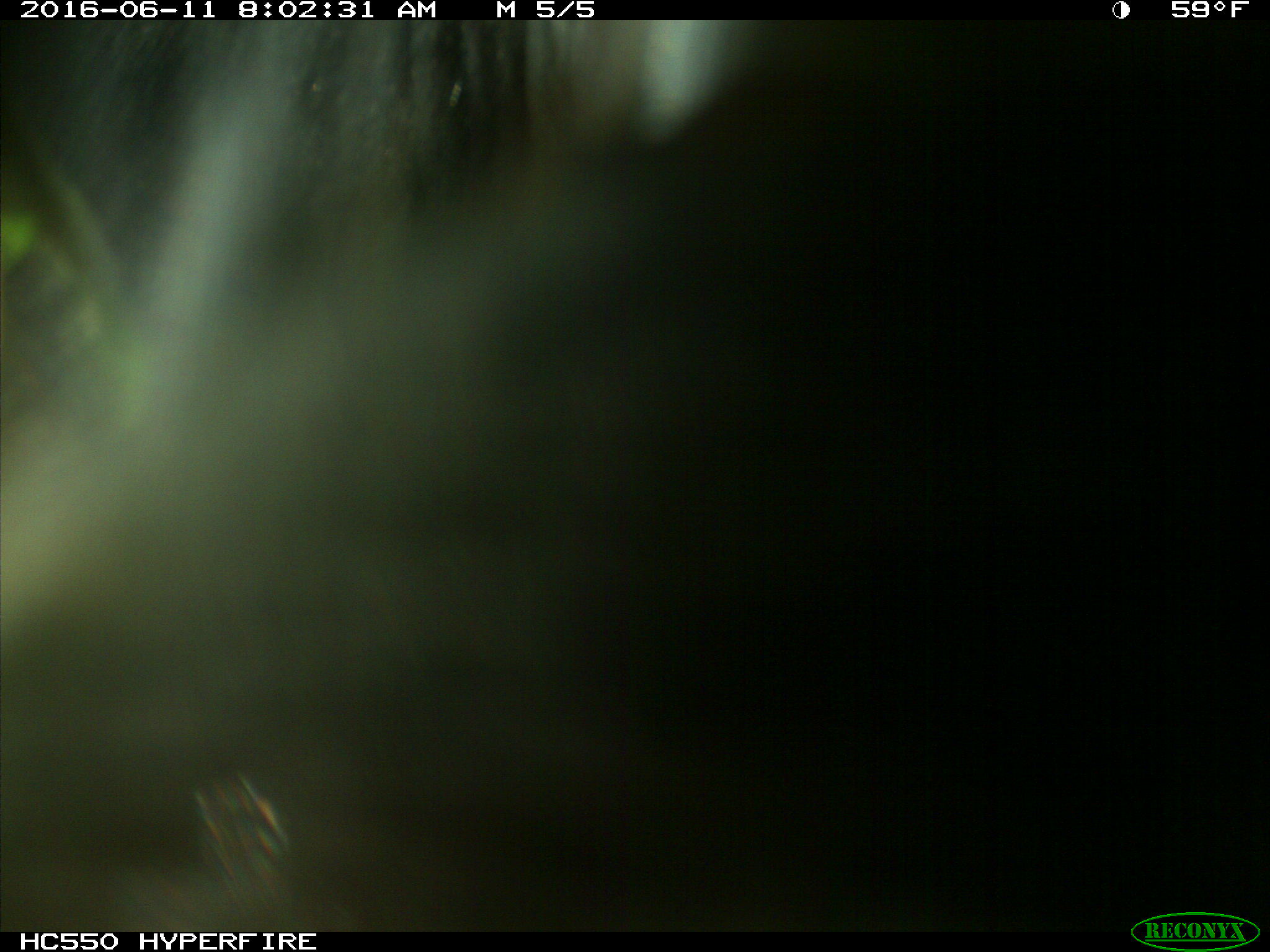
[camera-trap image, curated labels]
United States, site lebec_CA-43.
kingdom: Animalia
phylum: Chordata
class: Mammalia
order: Artiodactyla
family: Bovidae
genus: Bos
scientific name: Bos taurus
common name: domestic cow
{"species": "Bos taurus (domestic cow)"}